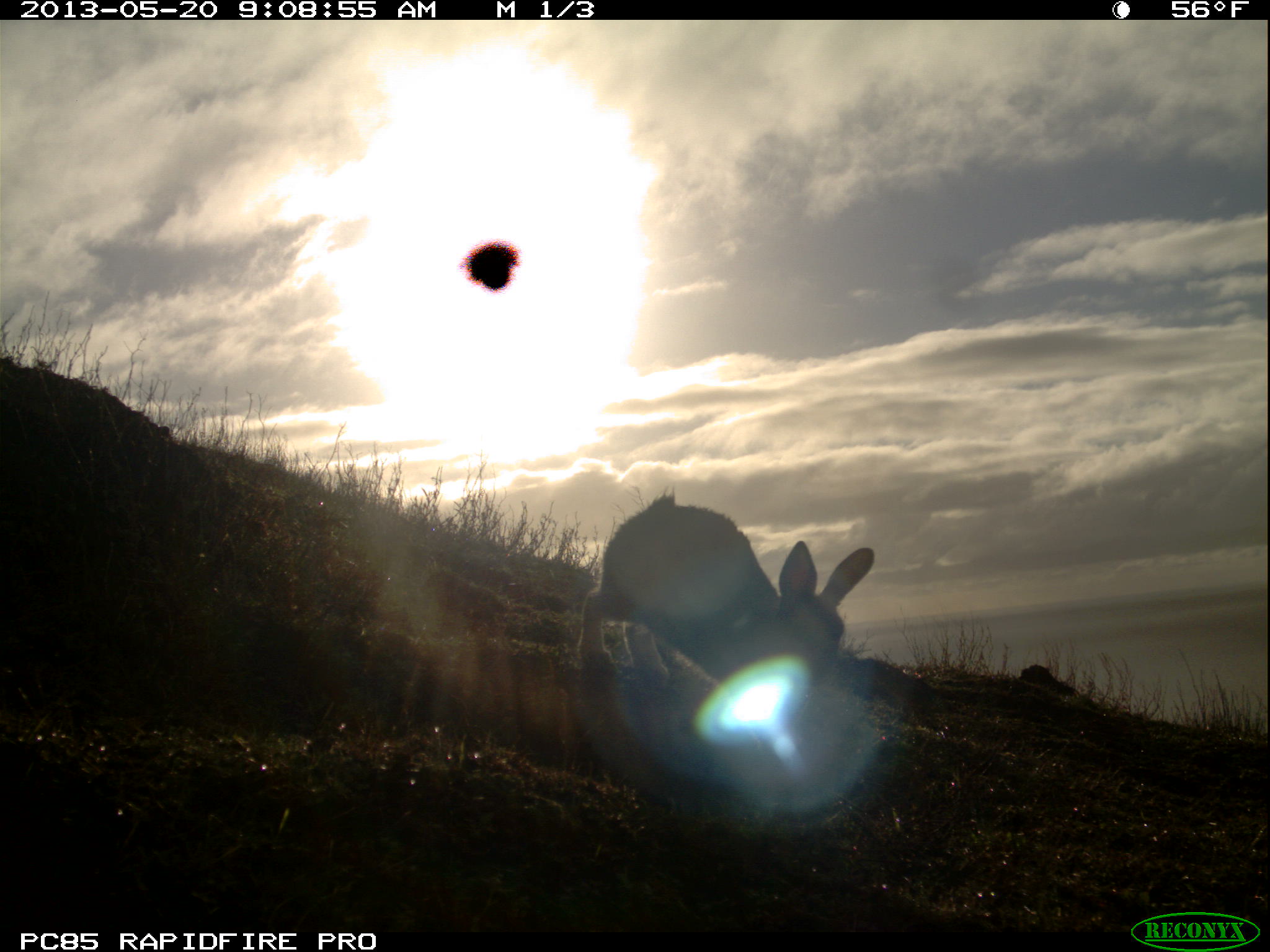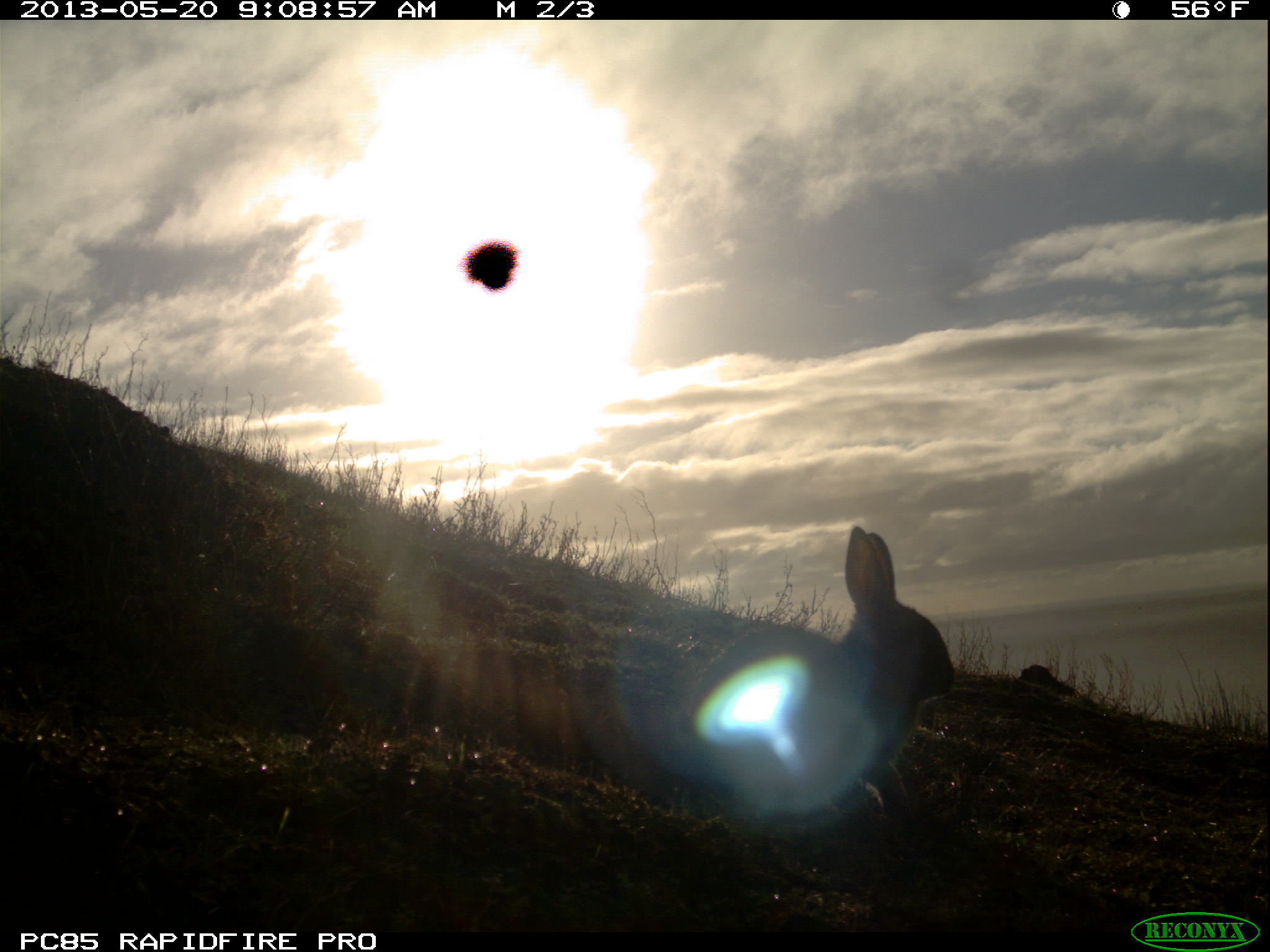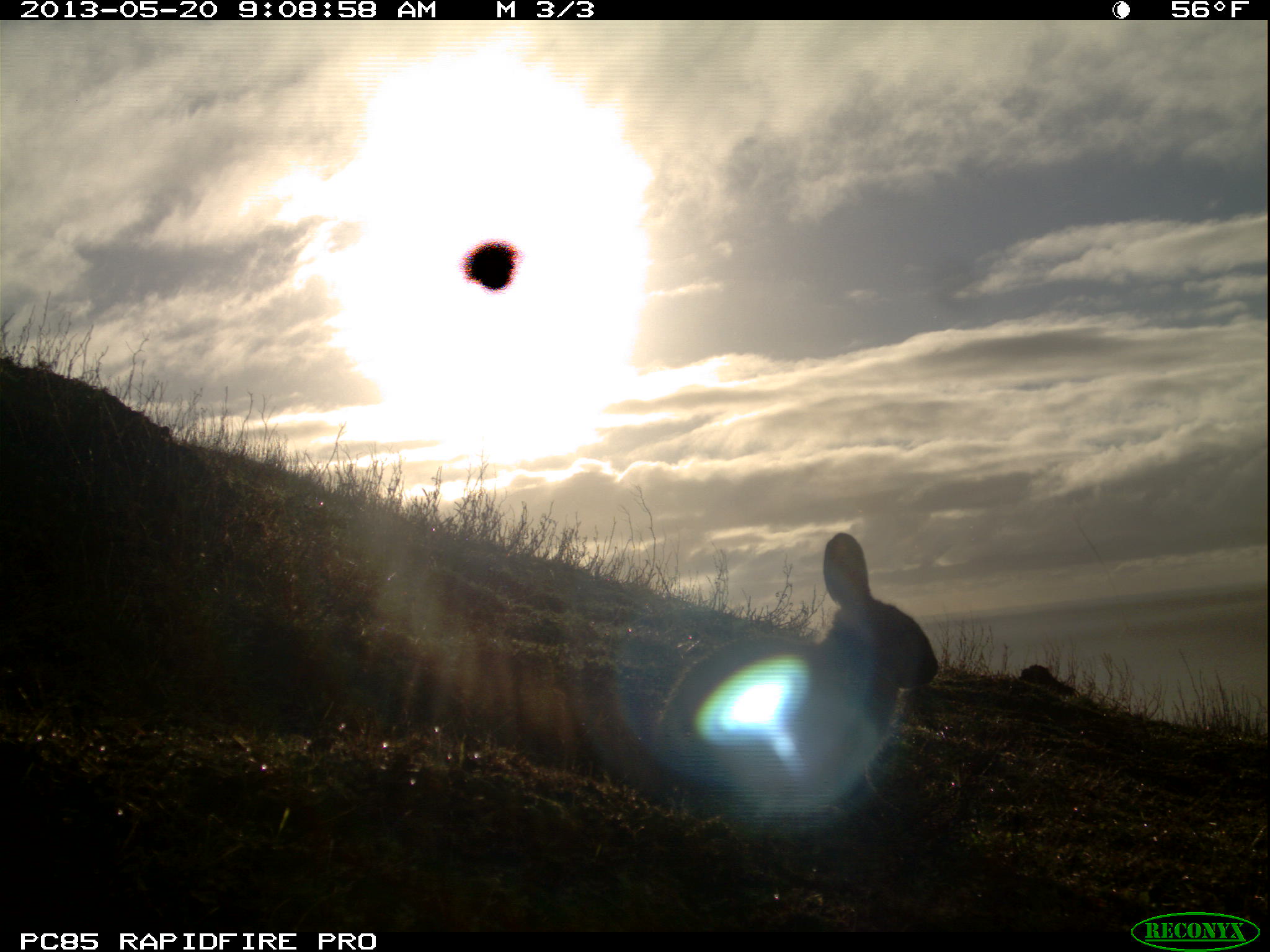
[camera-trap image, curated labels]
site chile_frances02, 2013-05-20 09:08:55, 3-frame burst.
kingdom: Animalia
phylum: Chordata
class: Mammalia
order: Lagomorpha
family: Leporidae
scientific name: Leporidae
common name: rabbits and hares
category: rabbit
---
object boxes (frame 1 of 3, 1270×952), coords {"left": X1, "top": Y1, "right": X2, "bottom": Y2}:
rabbit: {"left": 569, "top": 487, "right": 884, "bottom": 828}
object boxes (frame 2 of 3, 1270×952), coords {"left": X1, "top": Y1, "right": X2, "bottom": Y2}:
rabbit: {"left": 666, "top": 528, "right": 956, "bottom": 877}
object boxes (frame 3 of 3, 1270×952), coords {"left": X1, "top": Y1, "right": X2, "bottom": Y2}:
rabbit: {"left": 639, "top": 531, "right": 938, "bottom": 849}